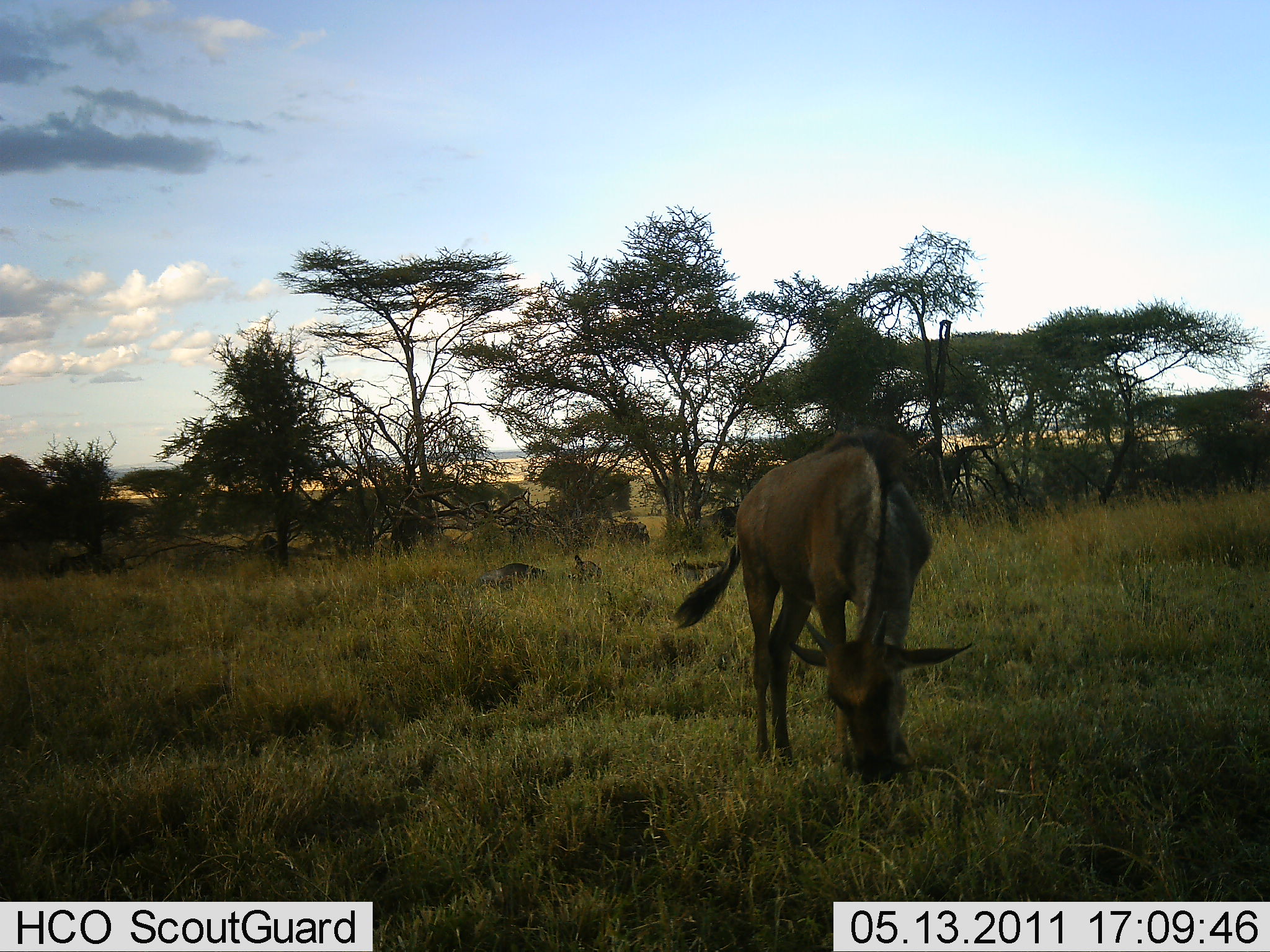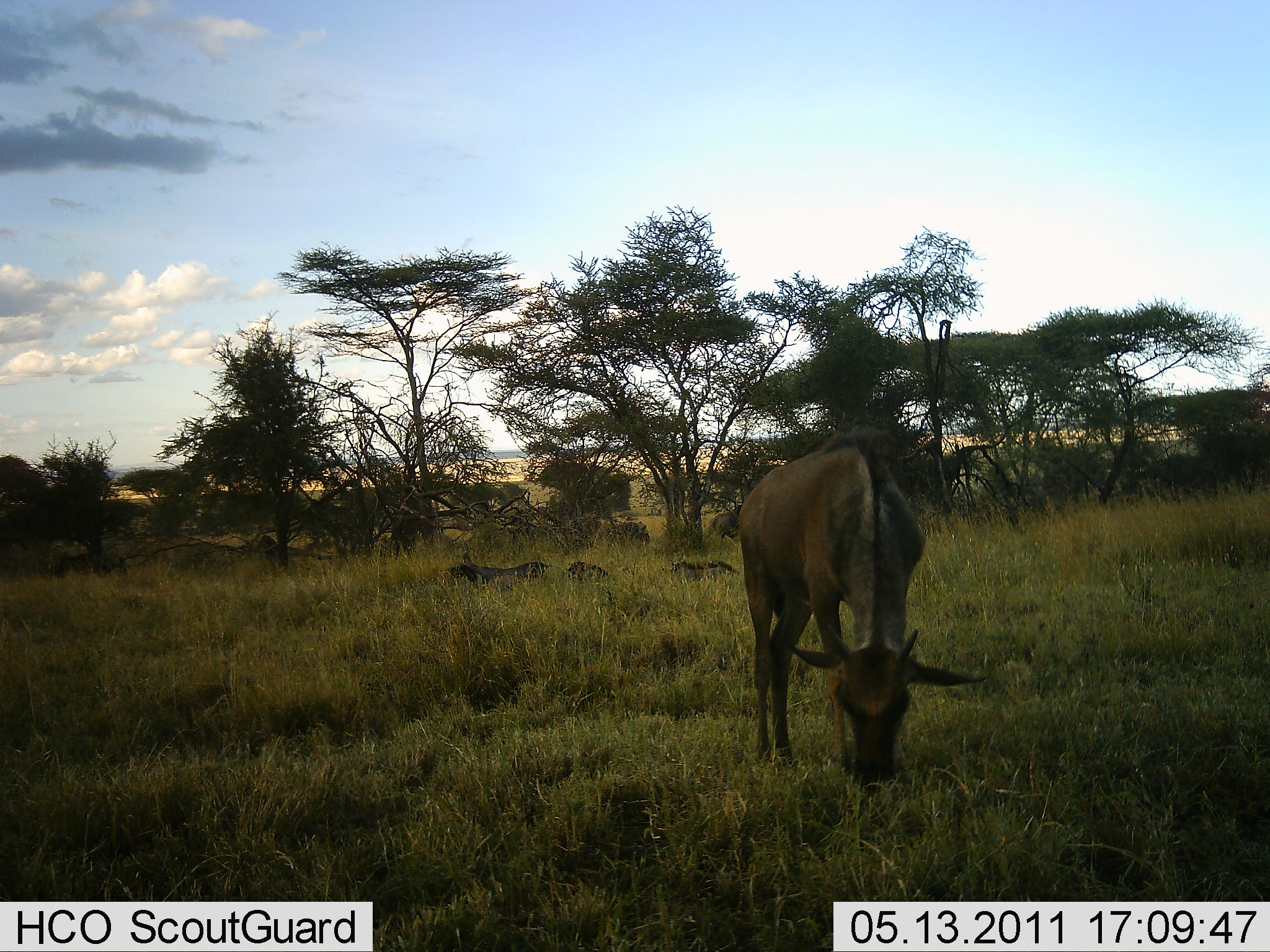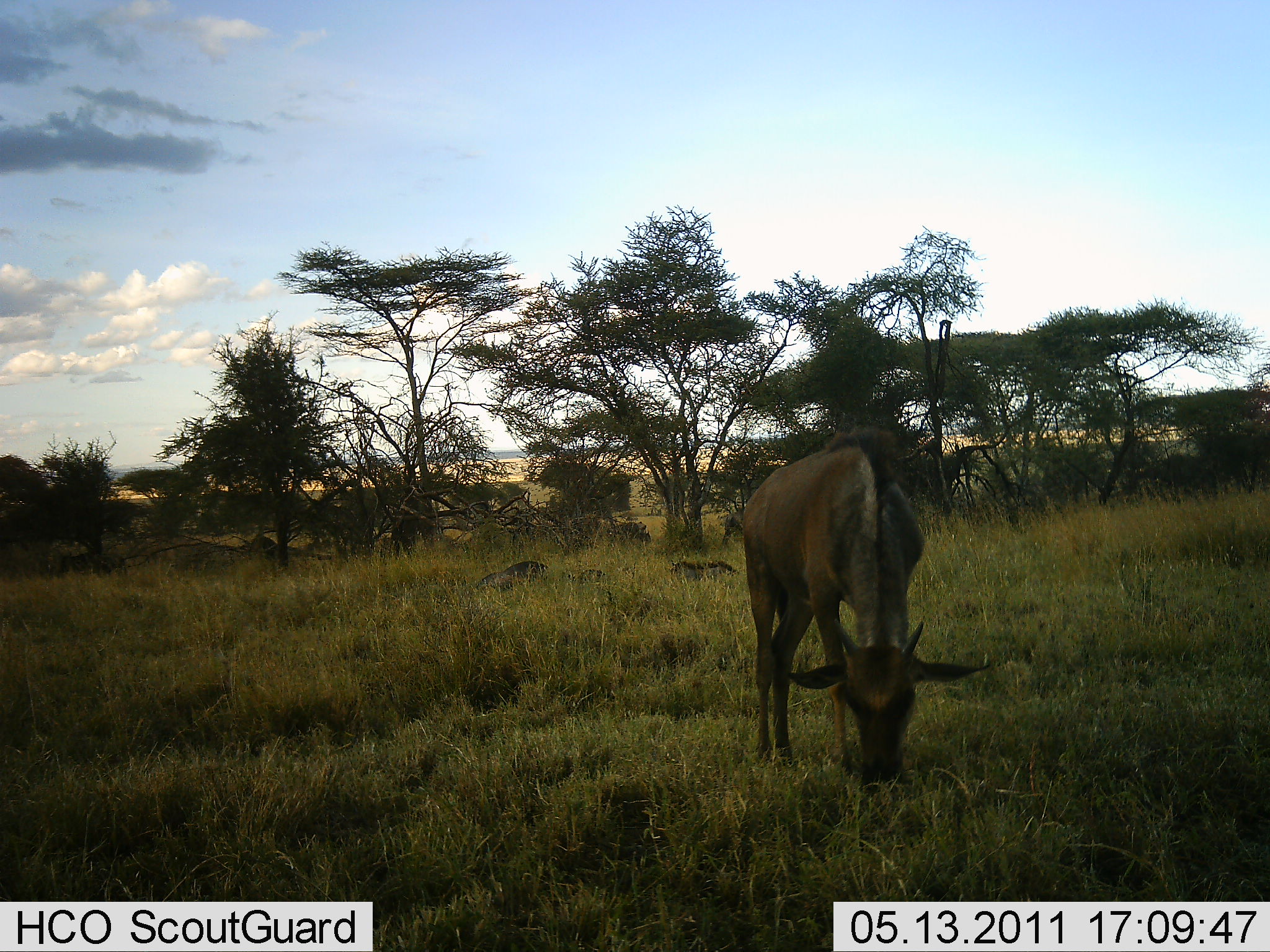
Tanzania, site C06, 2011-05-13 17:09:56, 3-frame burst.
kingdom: Animalia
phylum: Chordata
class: Mammalia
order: Artiodactyla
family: Bovidae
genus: Connochaetes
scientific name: Connochaetes taurinus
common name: blue wildebeest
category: wildebeest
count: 4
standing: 25%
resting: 58%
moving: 8%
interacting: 0%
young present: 50%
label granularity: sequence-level